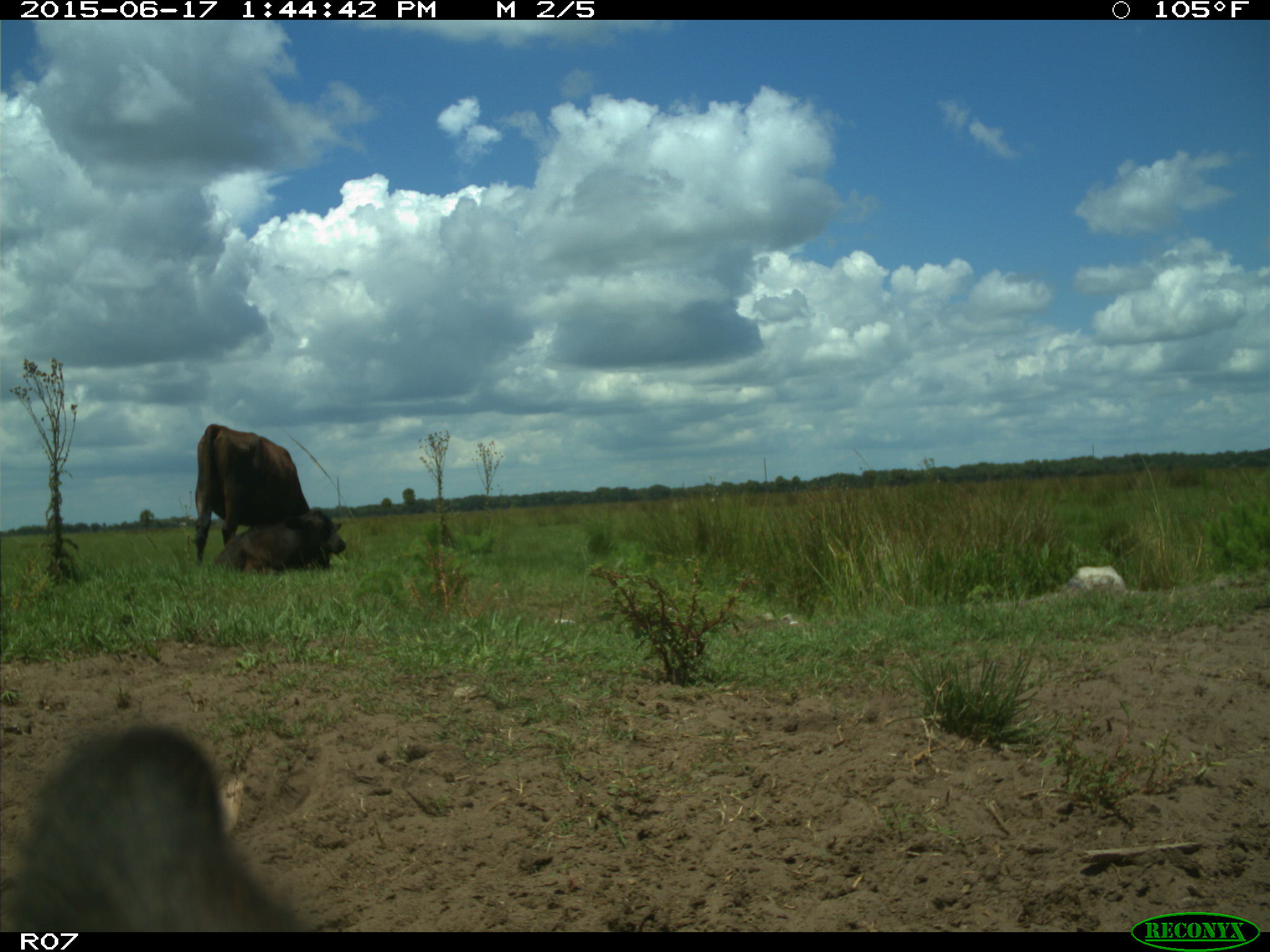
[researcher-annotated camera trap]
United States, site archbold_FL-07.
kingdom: Animalia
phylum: Chordata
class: Mammalia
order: Artiodactyla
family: Bovidae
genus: Bos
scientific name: Bos taurus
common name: domestic cow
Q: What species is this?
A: Bos taurus (domestic cow).